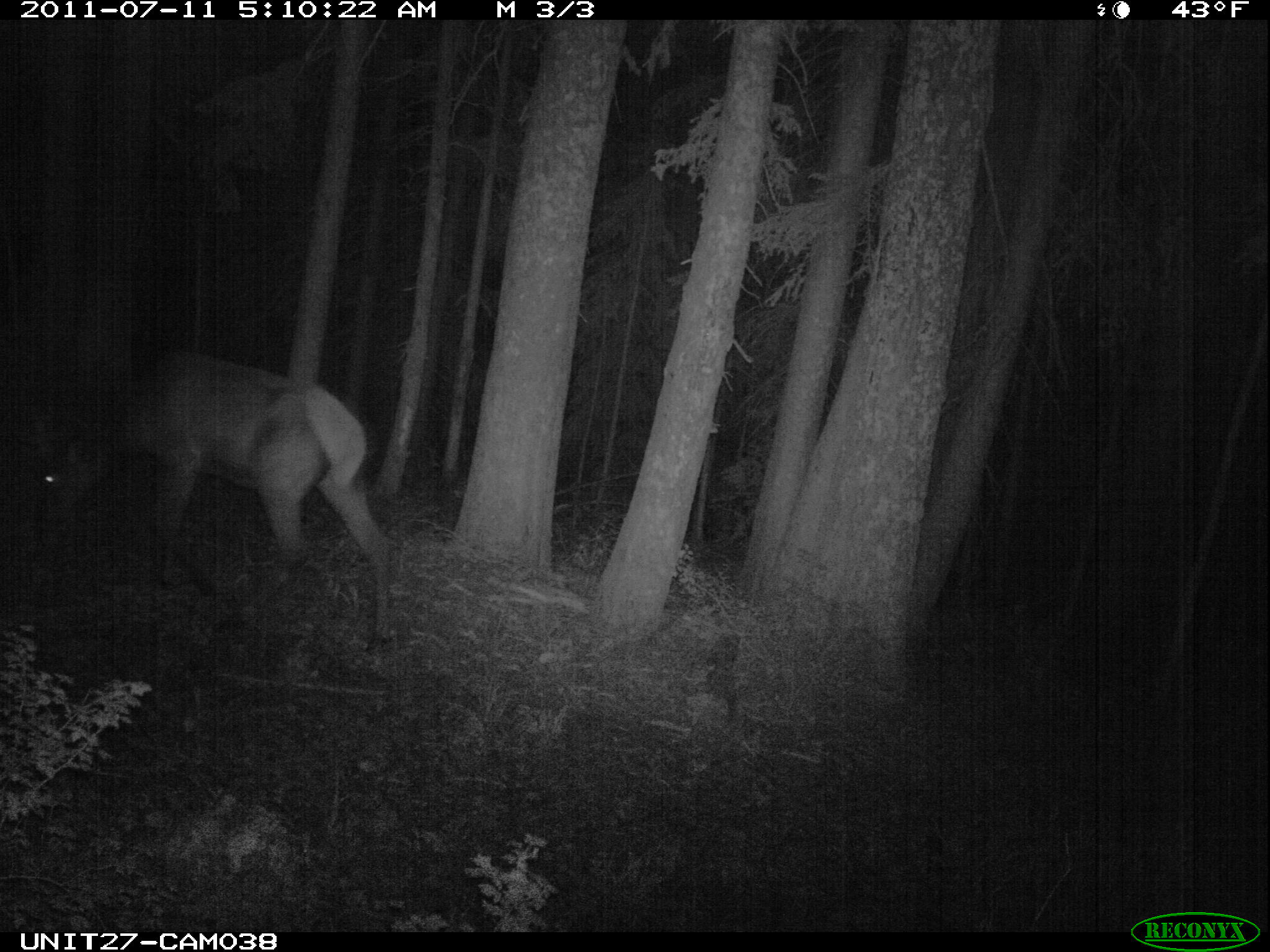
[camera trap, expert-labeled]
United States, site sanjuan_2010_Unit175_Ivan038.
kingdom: Animalia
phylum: Chordata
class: Mammalia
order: Artiodactyla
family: Cervidae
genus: Cervus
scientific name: Cervus elaphus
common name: red deer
Cervus elaphus (red deer).